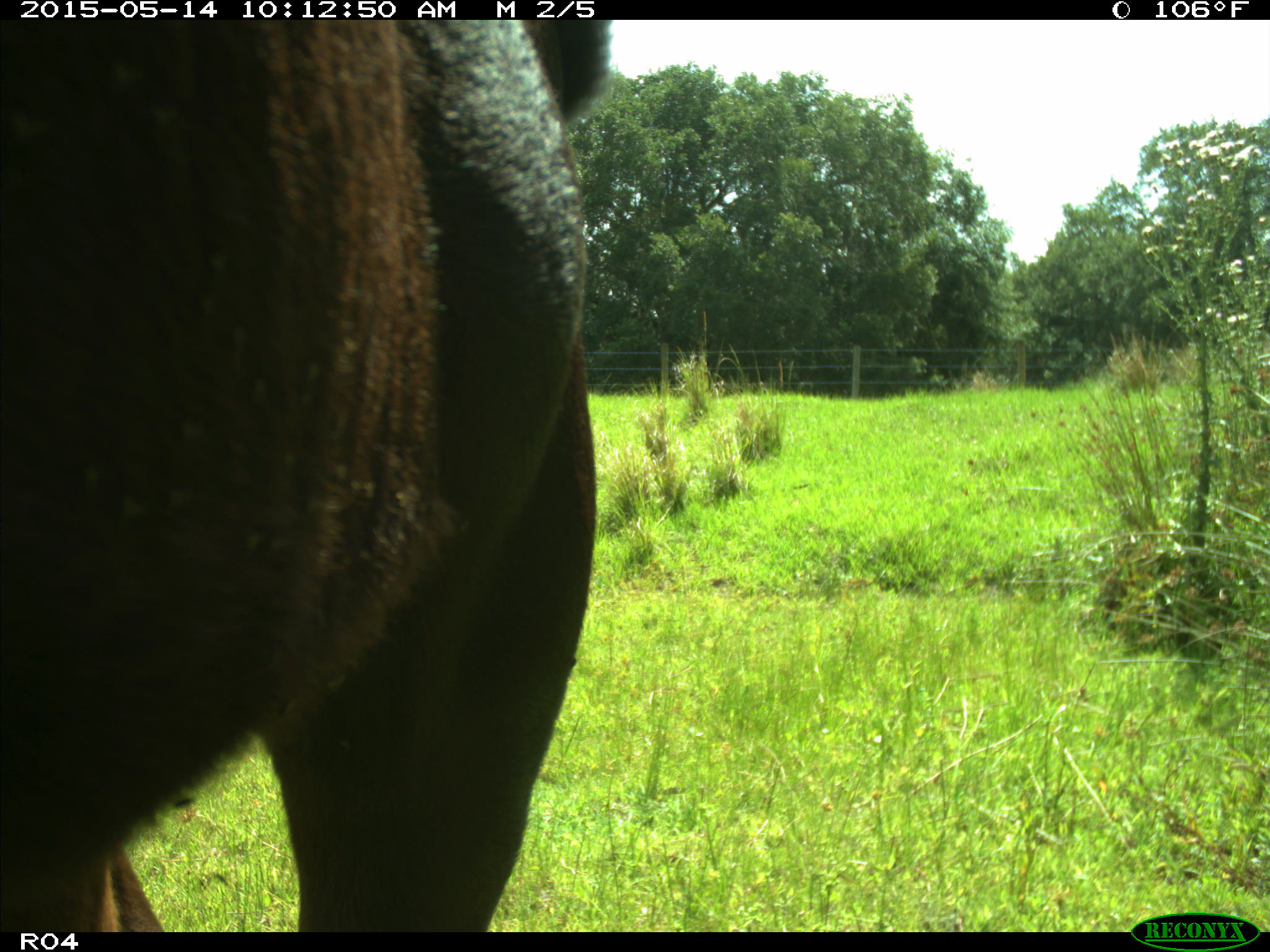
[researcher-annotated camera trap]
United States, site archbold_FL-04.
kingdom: Animalia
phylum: Chordata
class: Mammalia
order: Artiodactyla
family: Bovidae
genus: Bos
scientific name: Bos taurus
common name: domestic cow